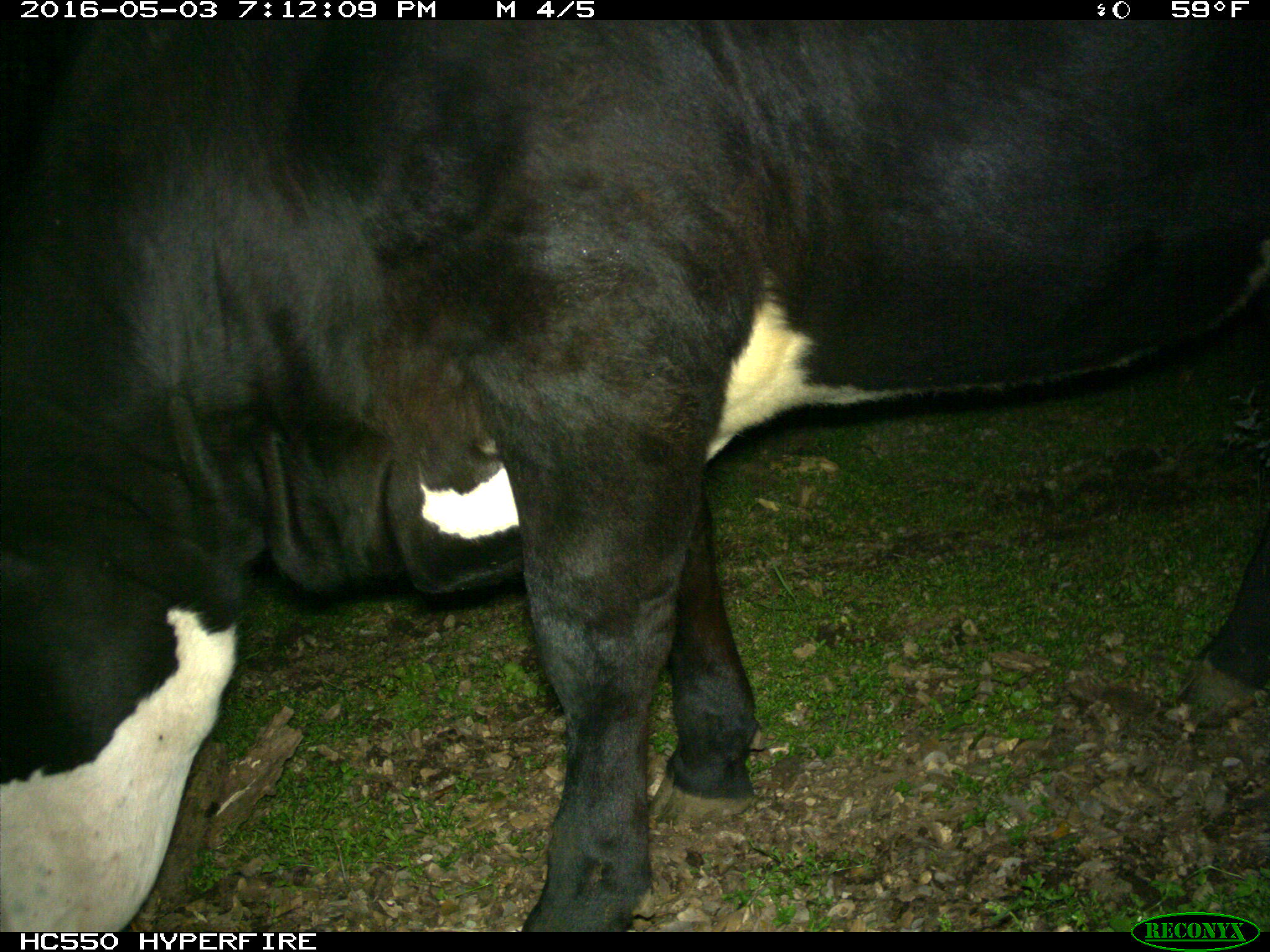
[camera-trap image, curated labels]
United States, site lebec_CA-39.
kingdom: Animalia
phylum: Chordata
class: Mammalia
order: Artiodactyla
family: Bovidae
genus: Bos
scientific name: Bos taurus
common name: domestic cow